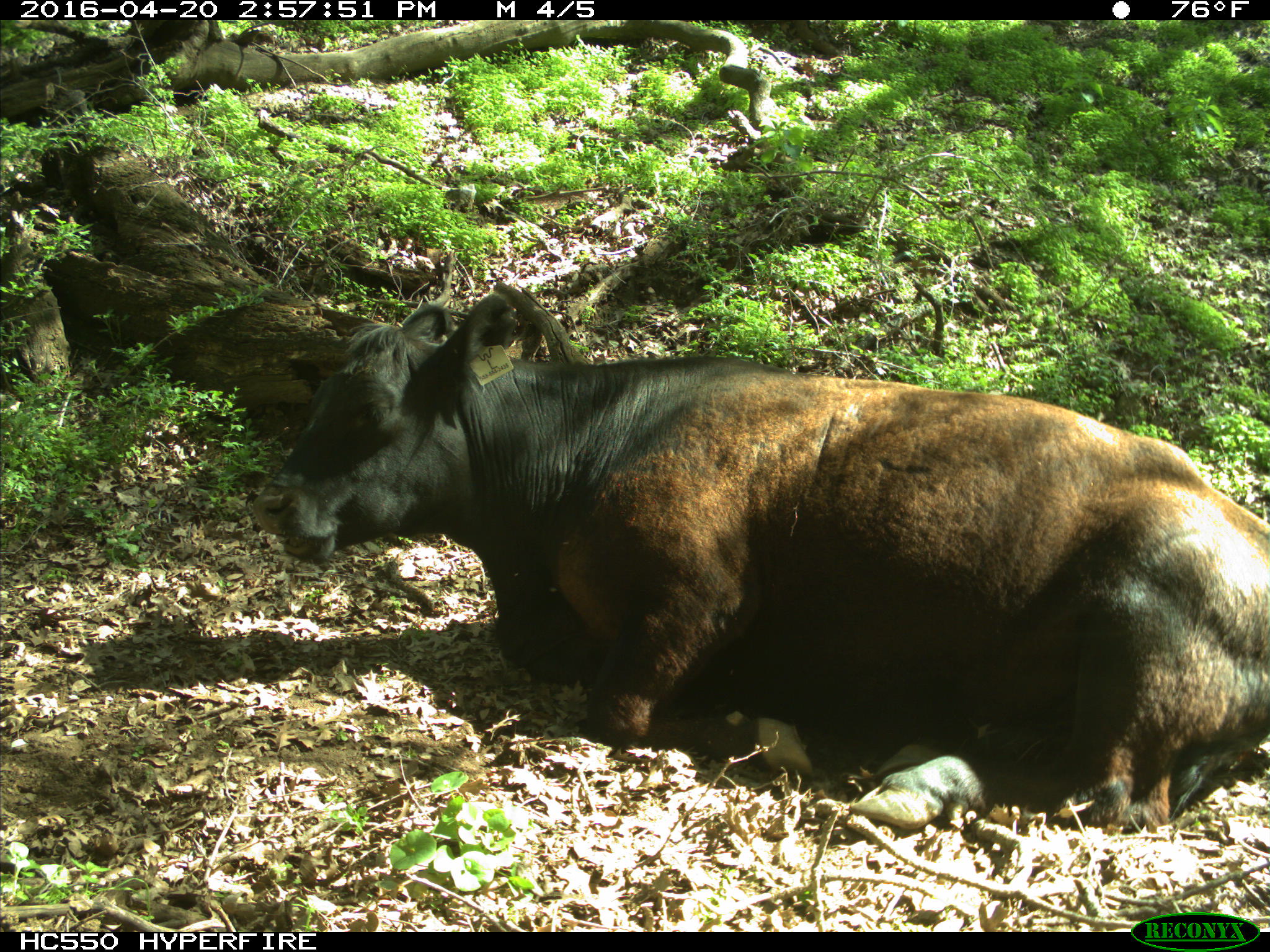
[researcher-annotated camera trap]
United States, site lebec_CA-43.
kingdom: Animalia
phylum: Chordata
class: Mammalia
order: Artiodactyla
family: Bovidae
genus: Bos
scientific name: Bos taurus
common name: domestic cow